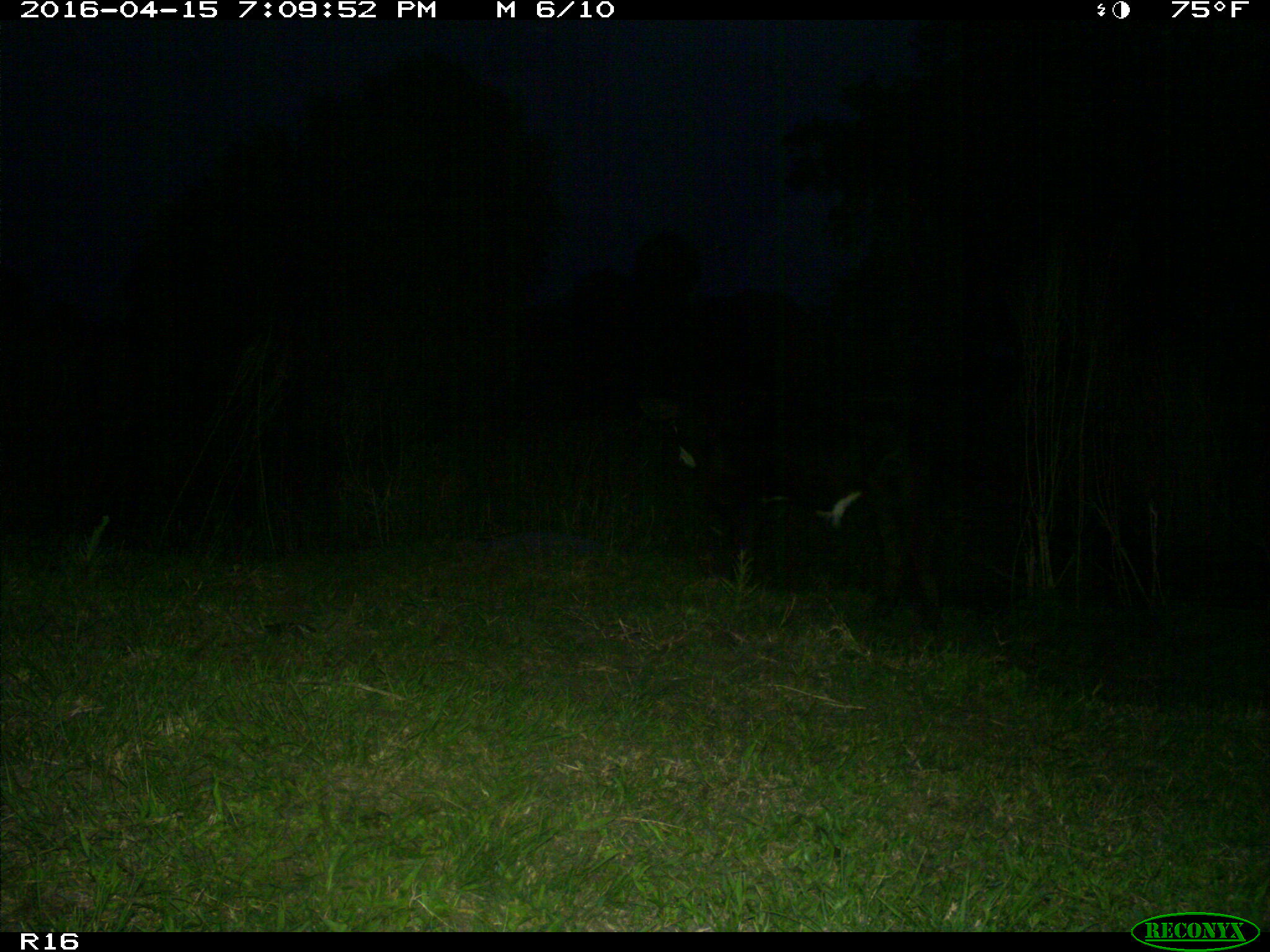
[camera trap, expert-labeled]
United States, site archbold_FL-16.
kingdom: Animalia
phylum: Chordata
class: Mammalia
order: Artiodactyla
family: Bovidae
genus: Bos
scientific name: Bos taurus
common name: domestic cow